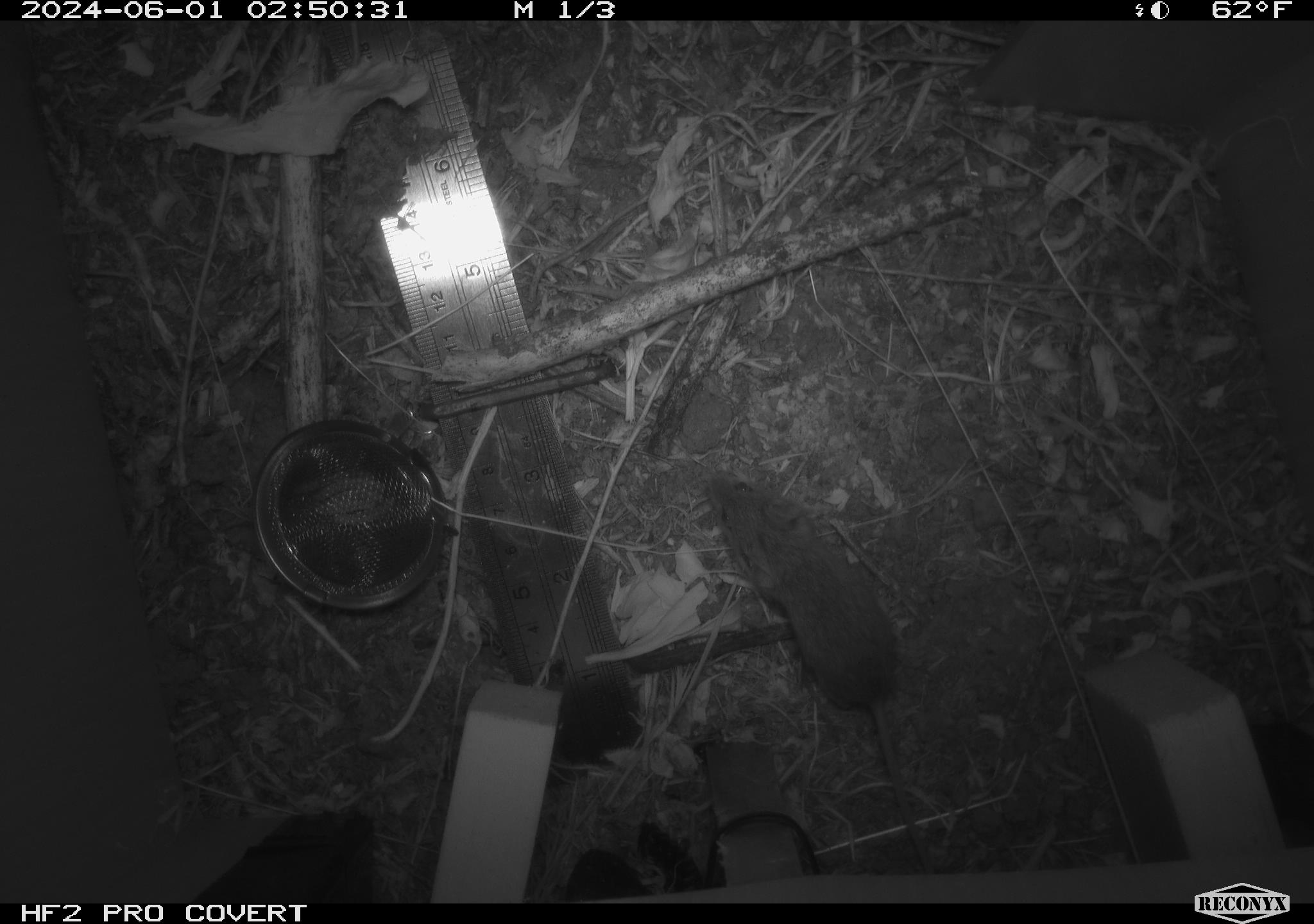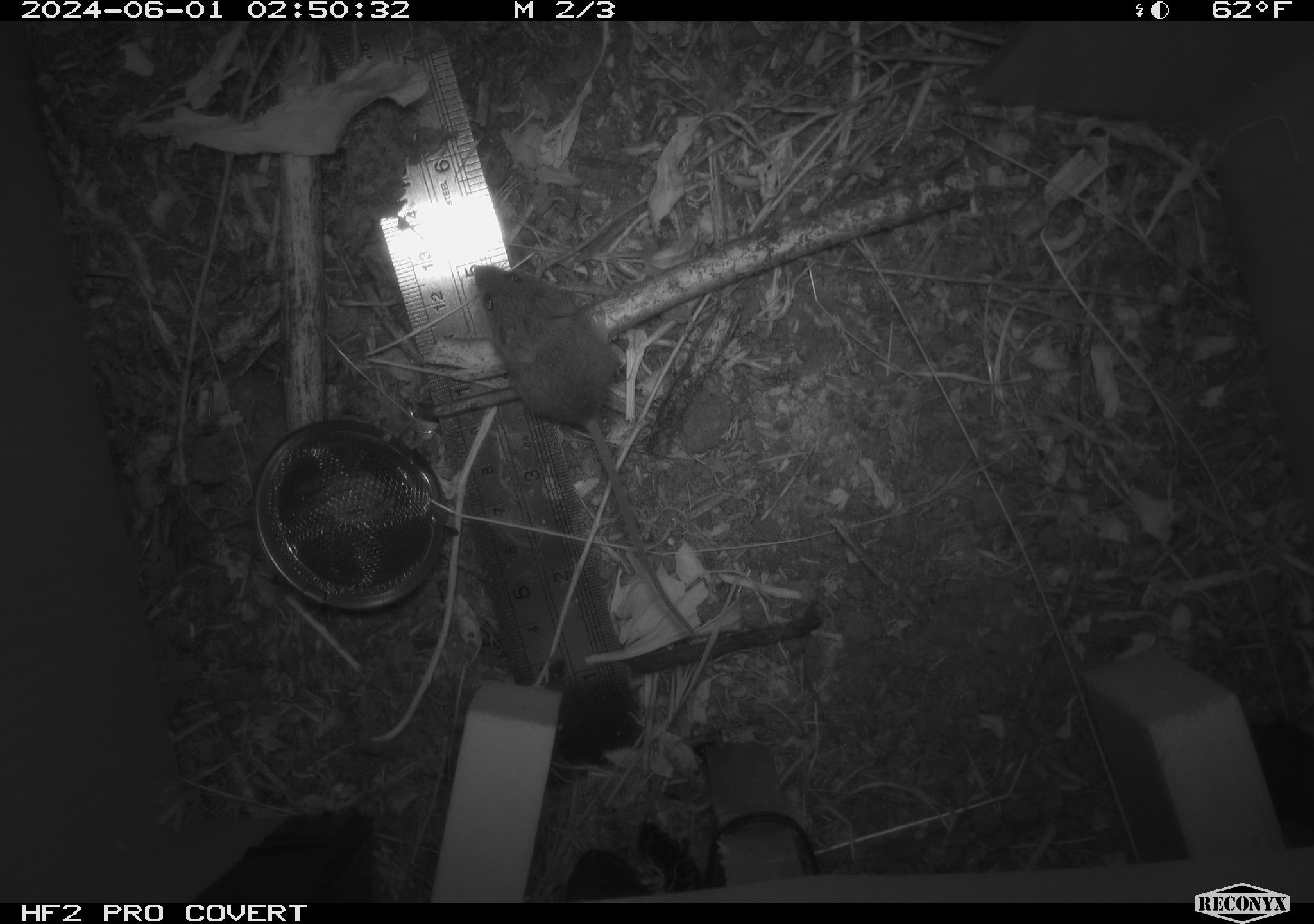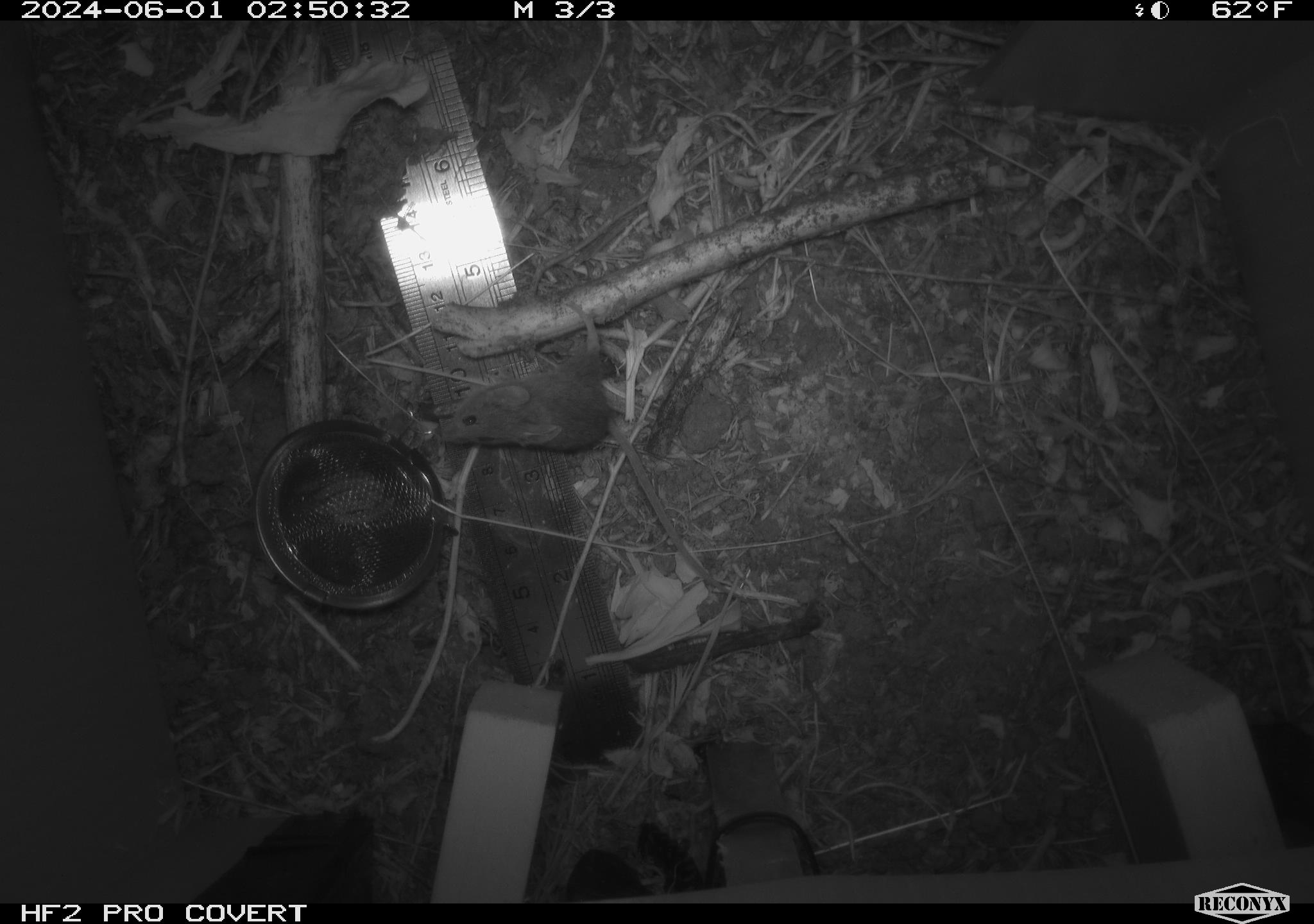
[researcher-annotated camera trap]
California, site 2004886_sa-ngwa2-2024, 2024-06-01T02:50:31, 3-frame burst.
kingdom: Animalia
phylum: Chordata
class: Mammalia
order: Rodentia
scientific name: Rodentia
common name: mouse species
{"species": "mouse species (Rodentia)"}